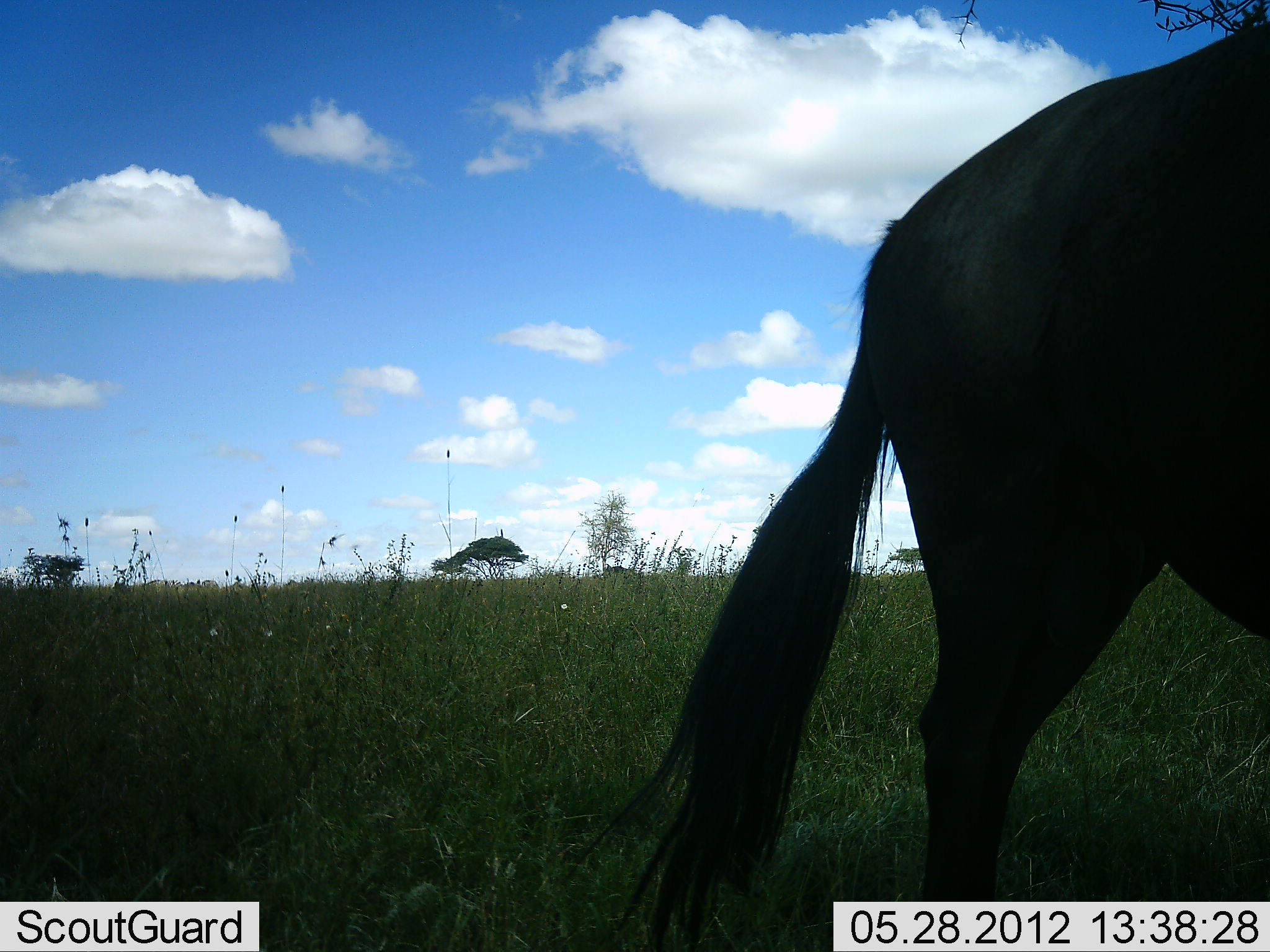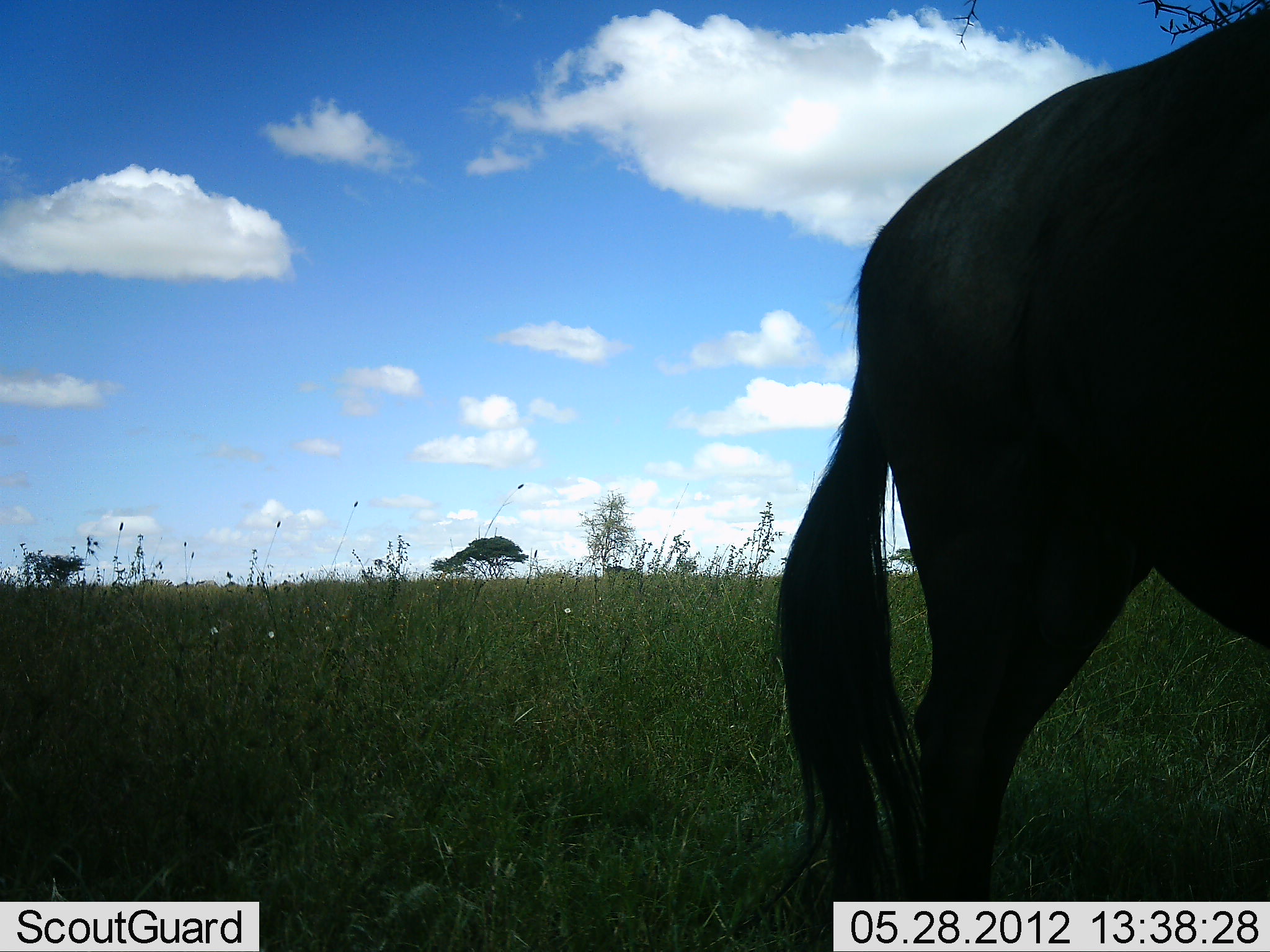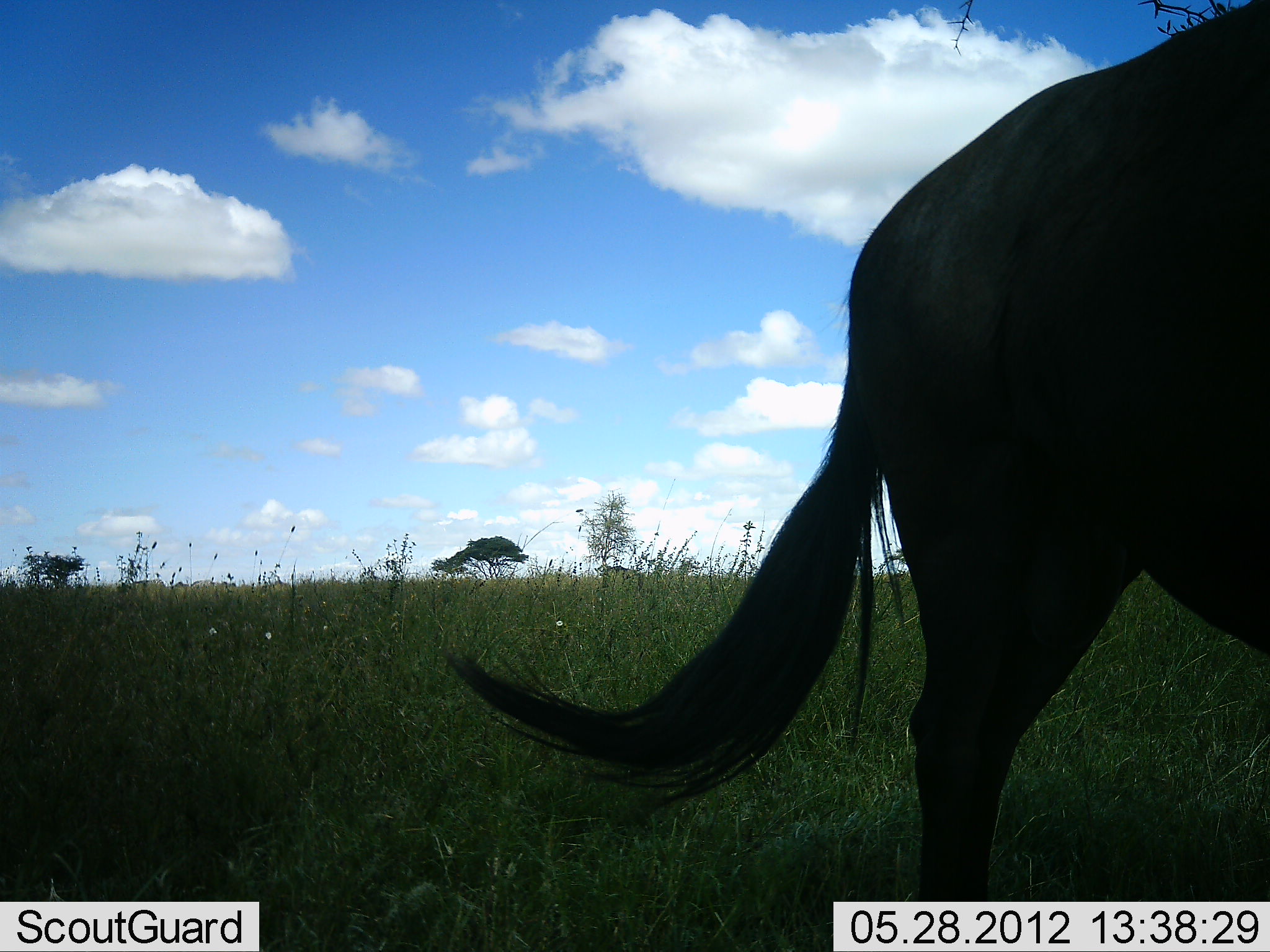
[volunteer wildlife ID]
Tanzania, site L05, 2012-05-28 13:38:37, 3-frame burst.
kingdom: Animalia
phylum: Chordata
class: Mammalia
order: Artiodactyla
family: Bovidae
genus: Connochaetes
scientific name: Connochaetes taurinus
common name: blue wildebeest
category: wildebeest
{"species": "wildebeest (blue wildebeest) (Connochaetes taurinus)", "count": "1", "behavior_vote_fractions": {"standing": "80%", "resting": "10%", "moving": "10%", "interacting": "0%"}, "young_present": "0%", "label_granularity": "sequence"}